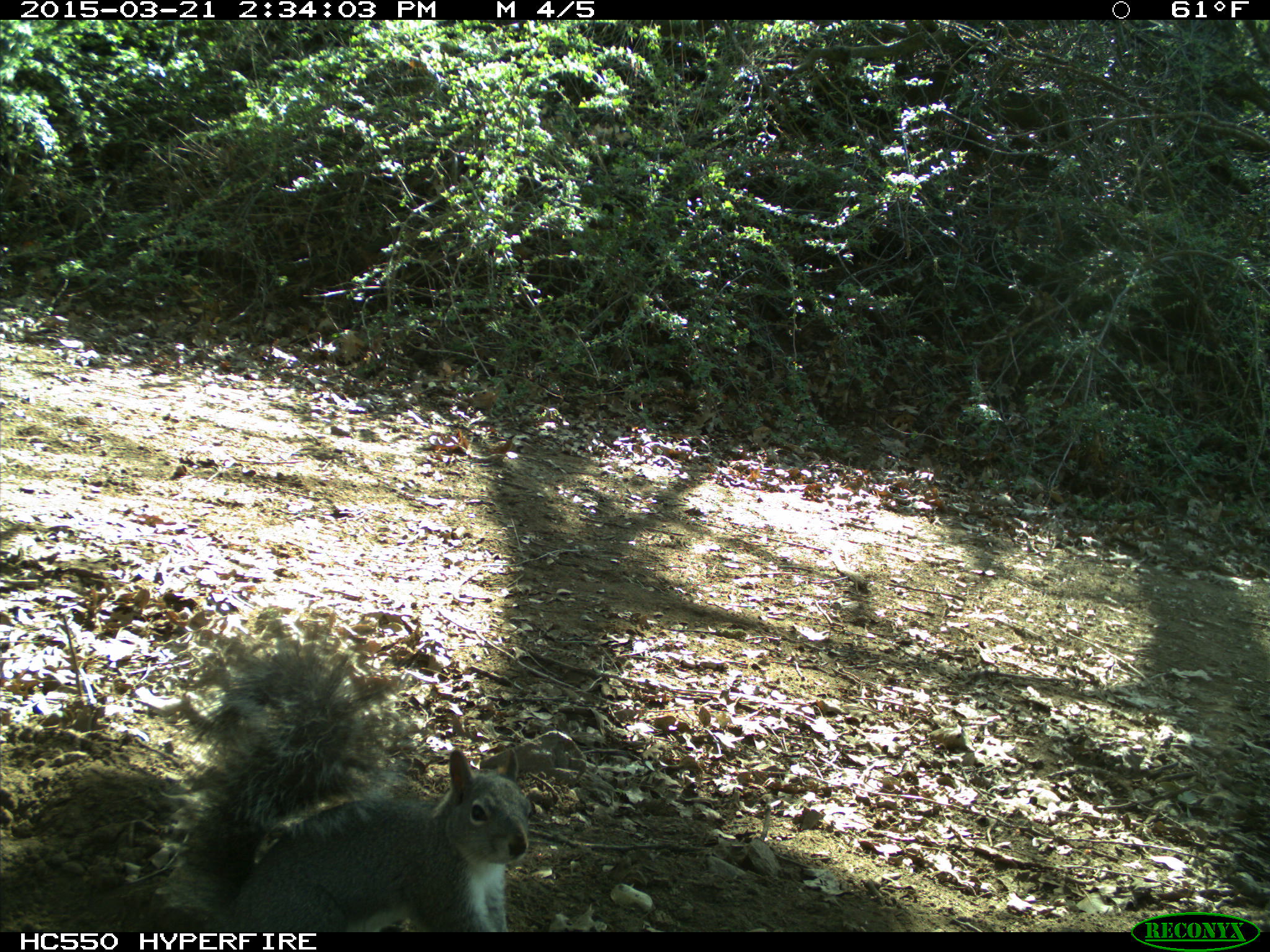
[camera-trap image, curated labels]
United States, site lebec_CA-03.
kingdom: Animalia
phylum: Chordata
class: Mammalia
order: Rodentia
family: Sciuridae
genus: Sciurus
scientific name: Sciurus carolinensis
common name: eastern gray squirrel